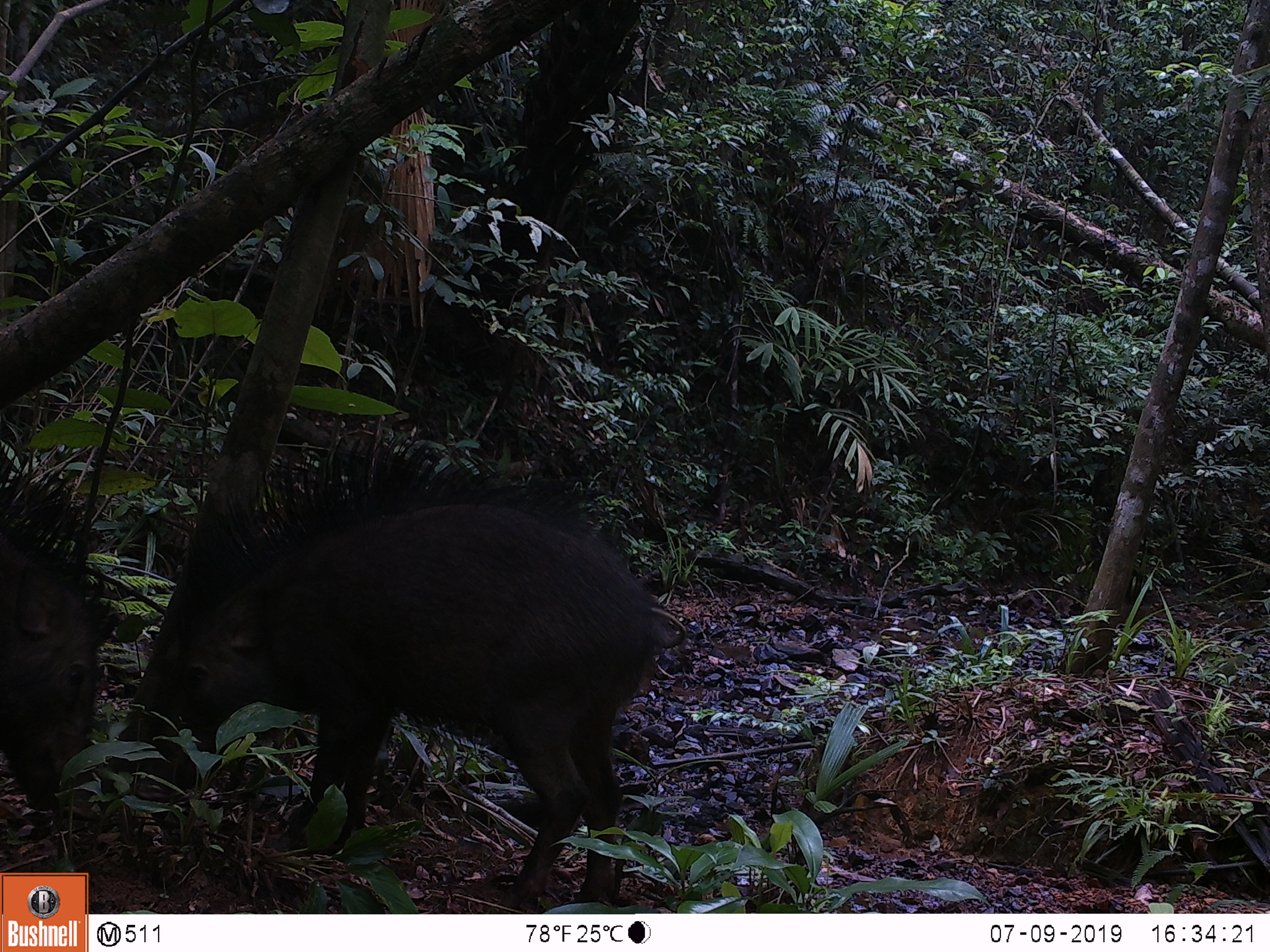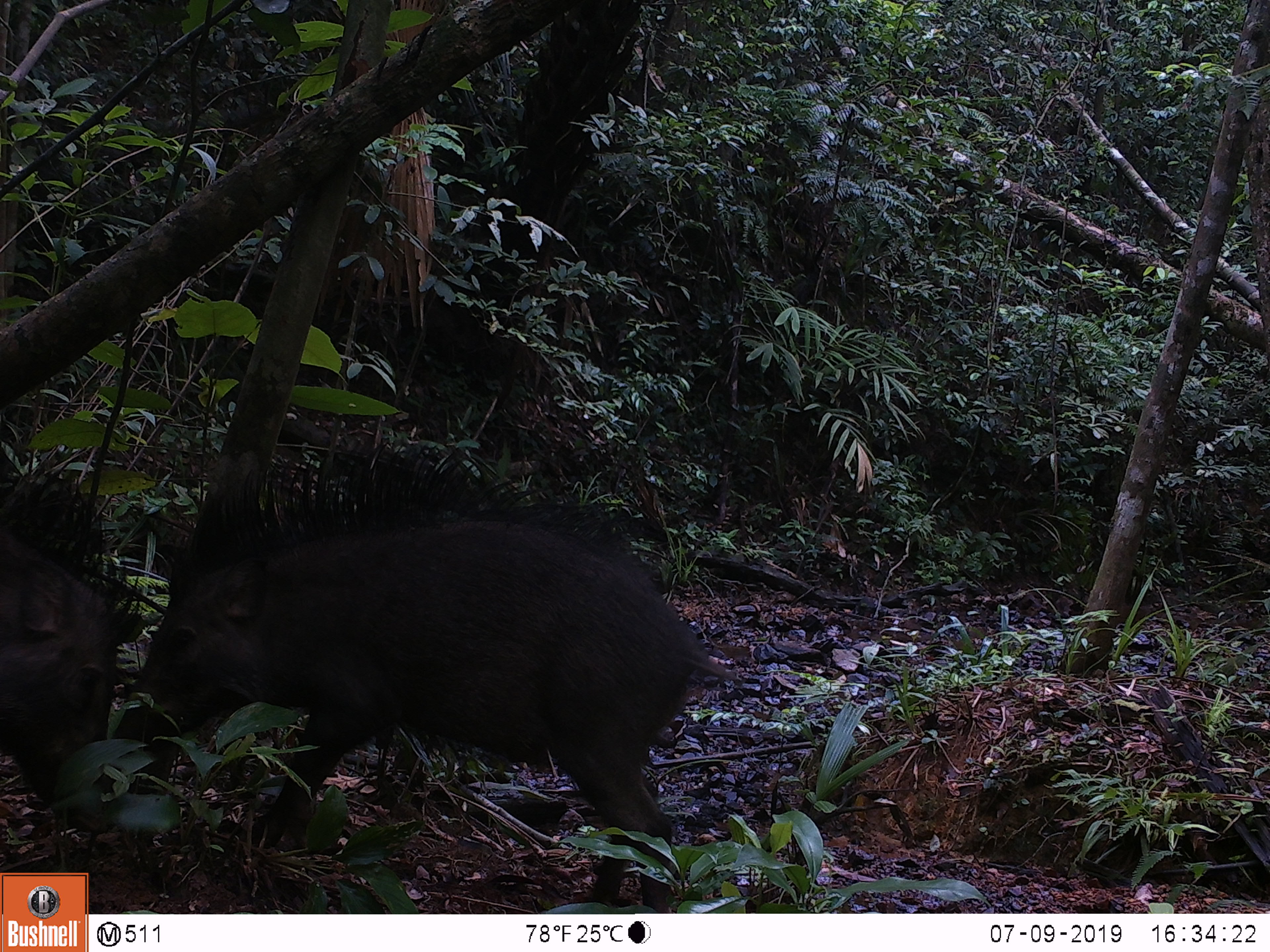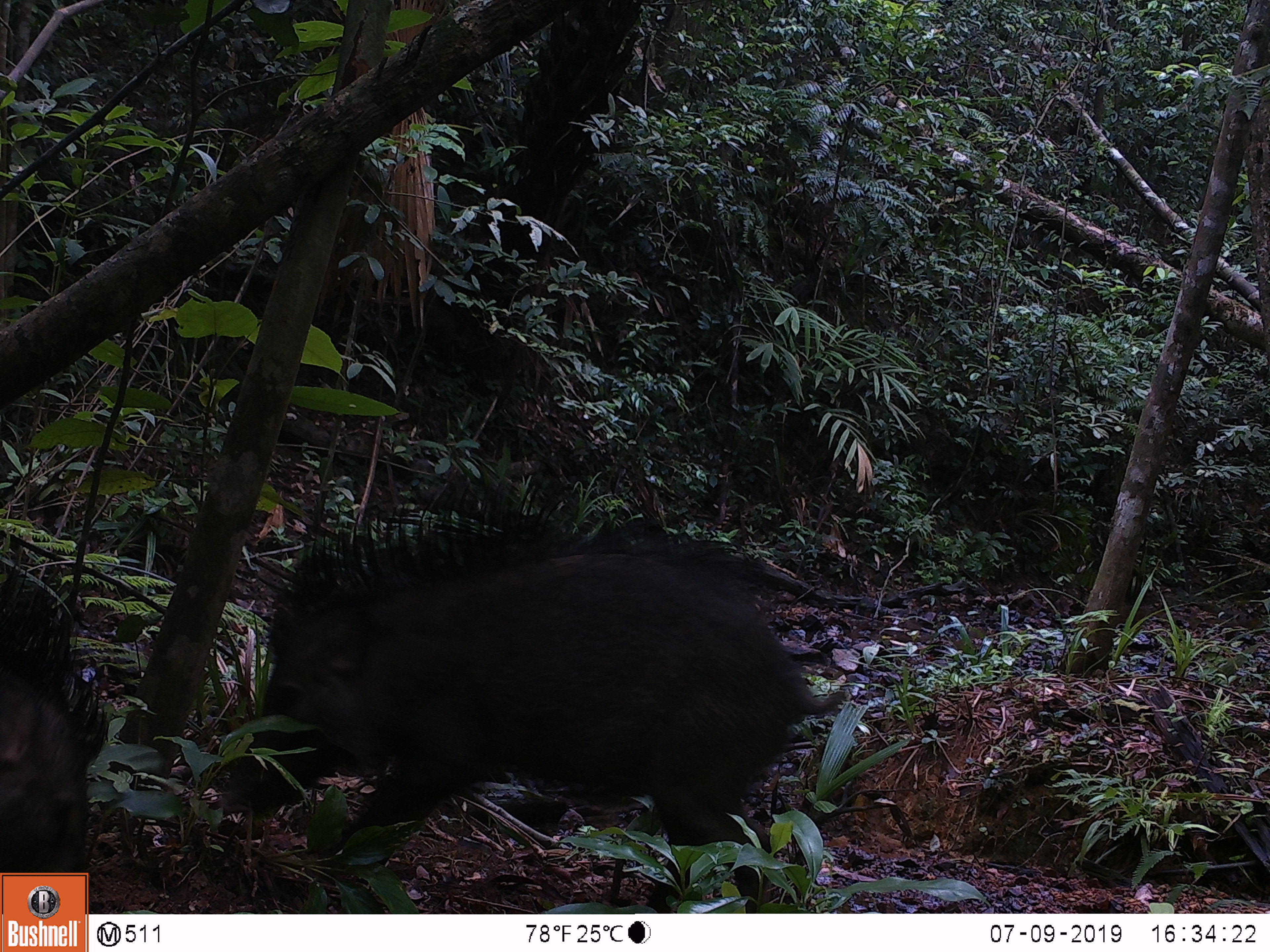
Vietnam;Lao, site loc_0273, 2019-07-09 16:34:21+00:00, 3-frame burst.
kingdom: Animalia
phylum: Chordata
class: Mammalia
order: Artiodactyla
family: Suidae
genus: Sus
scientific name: Sus scrofa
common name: eurasian wild pig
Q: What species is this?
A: Eurasian wild pig (Sus scrofa).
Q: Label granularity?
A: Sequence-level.